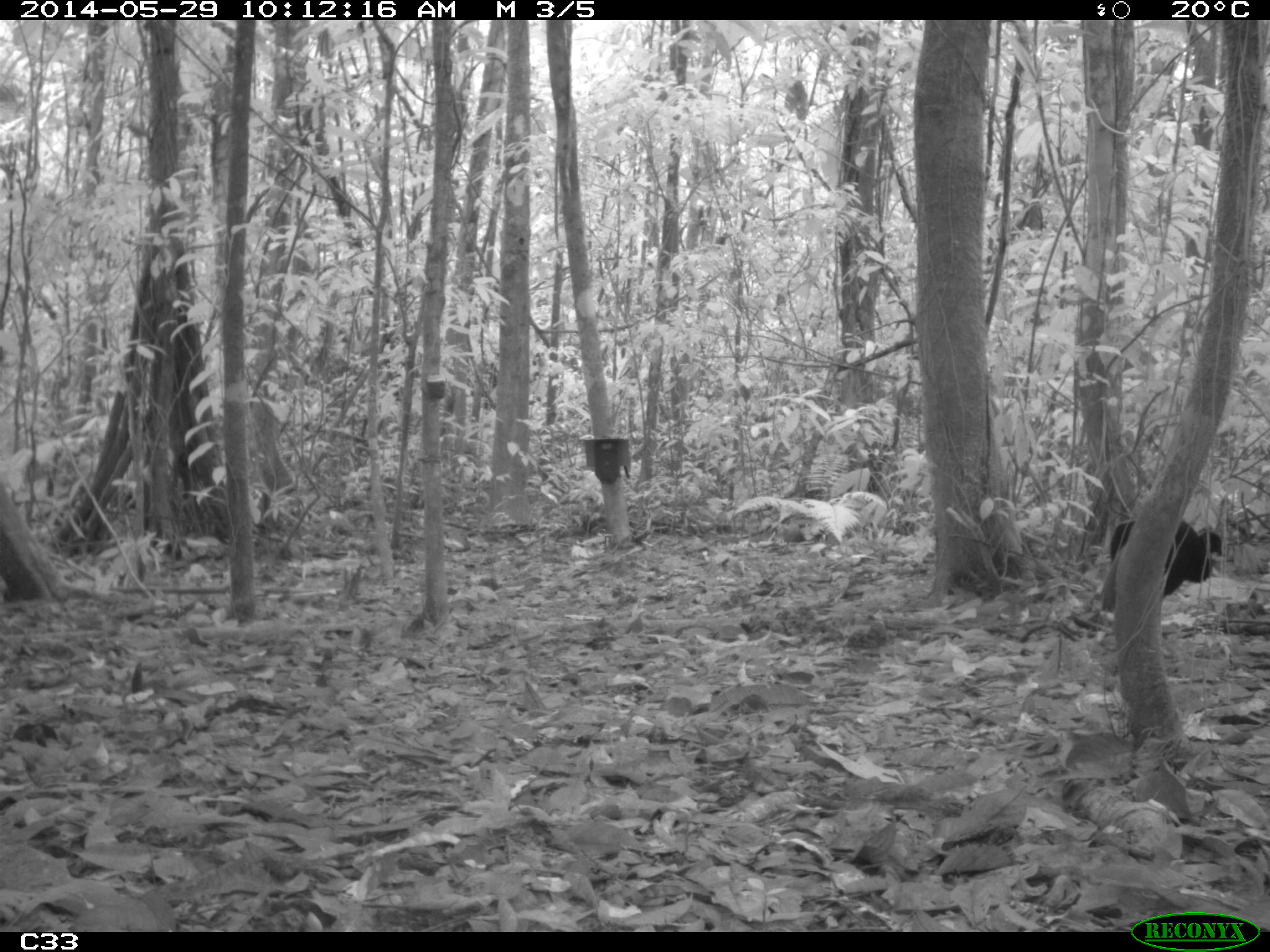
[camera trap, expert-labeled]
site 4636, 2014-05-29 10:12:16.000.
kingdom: Animalia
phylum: Chordata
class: Aves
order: Gruiformes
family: Psophiidae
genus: Psophia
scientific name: Psophia crepitans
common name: gray-winged trumpeter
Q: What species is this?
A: Psophia crepitans (gray-winged trumpeter).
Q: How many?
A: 5.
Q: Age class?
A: Adult.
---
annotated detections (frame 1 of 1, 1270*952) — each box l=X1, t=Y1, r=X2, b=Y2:
psophia crepitans: l=1111, t=516, r=1223, b=598